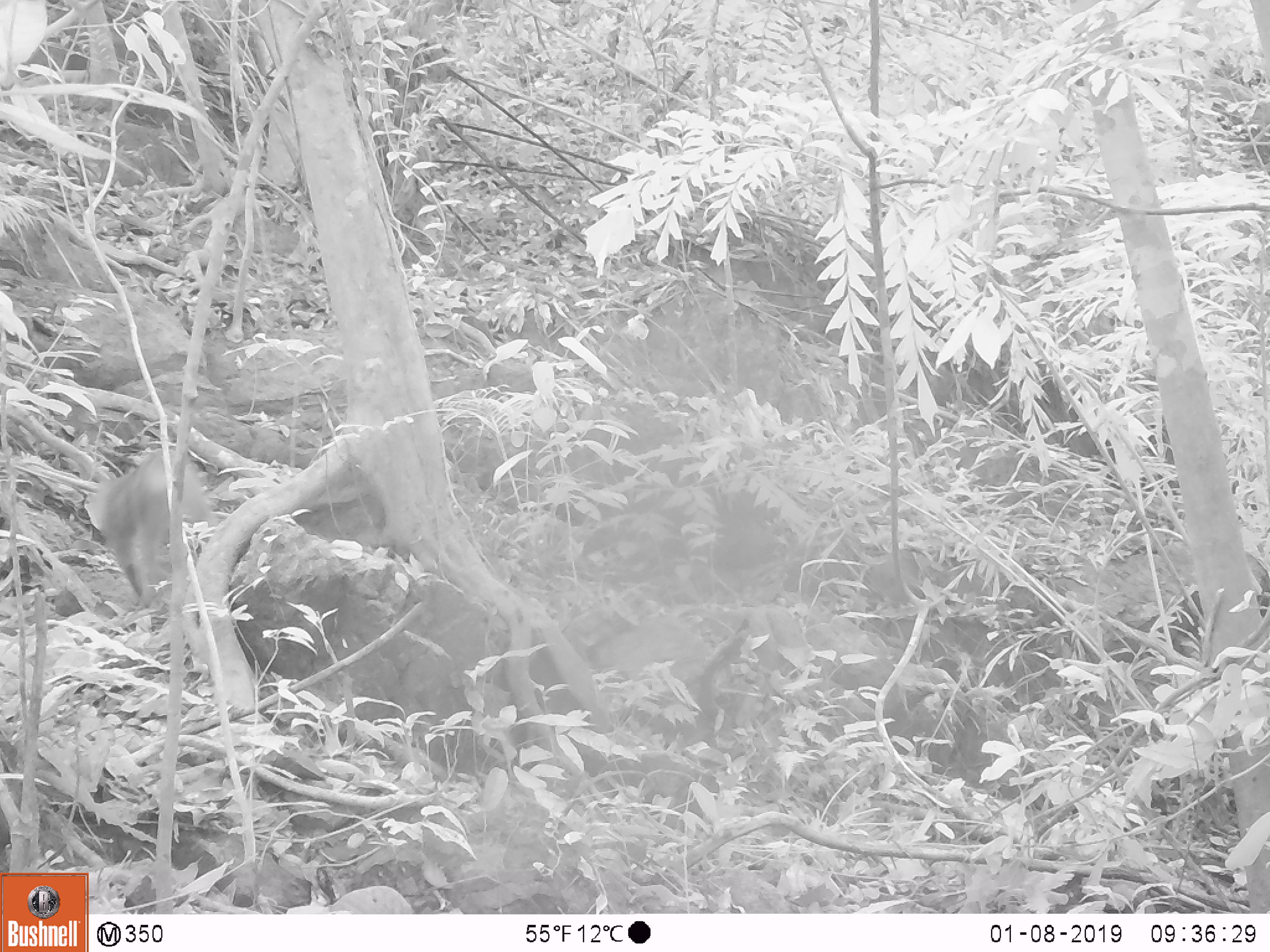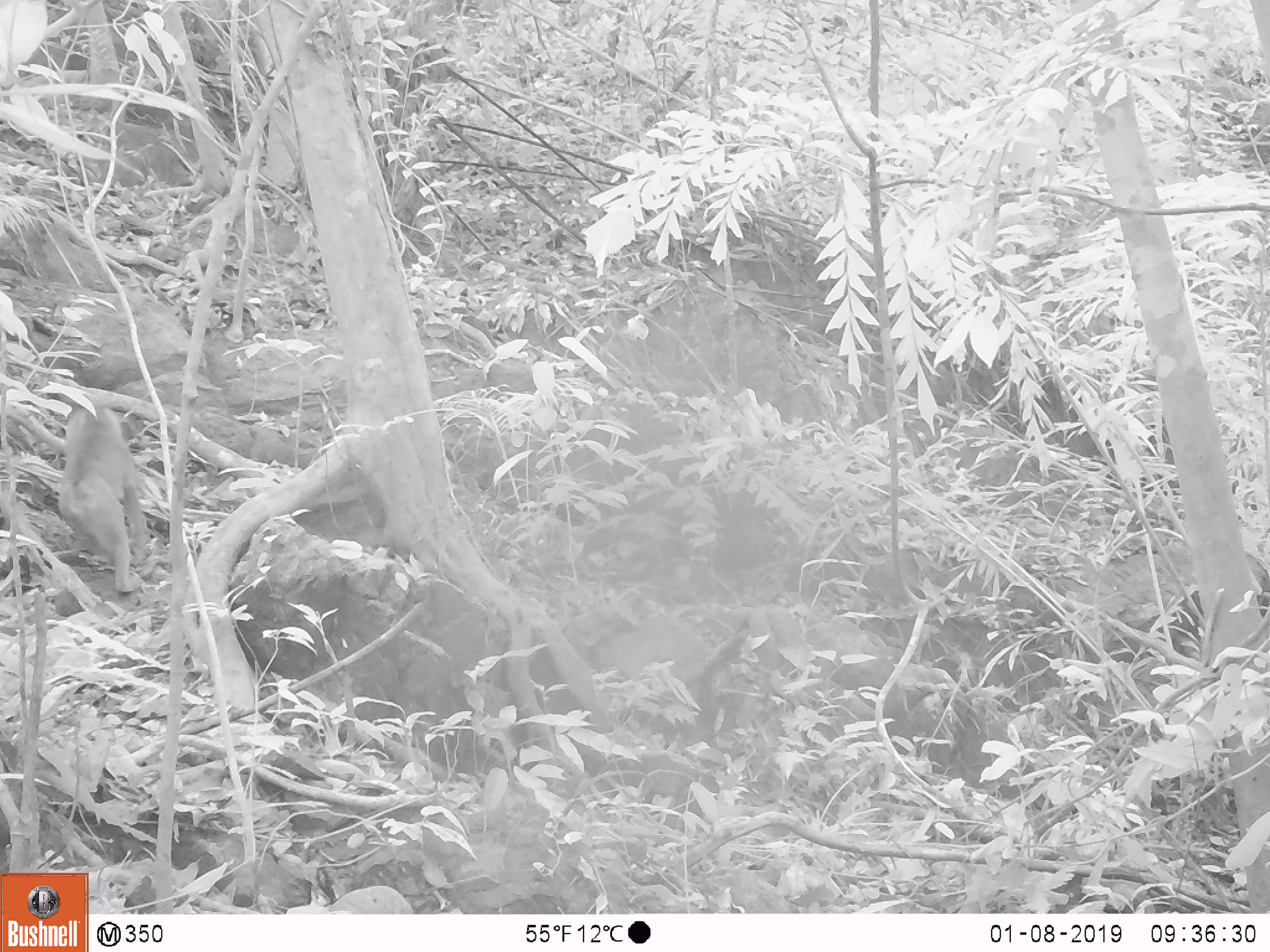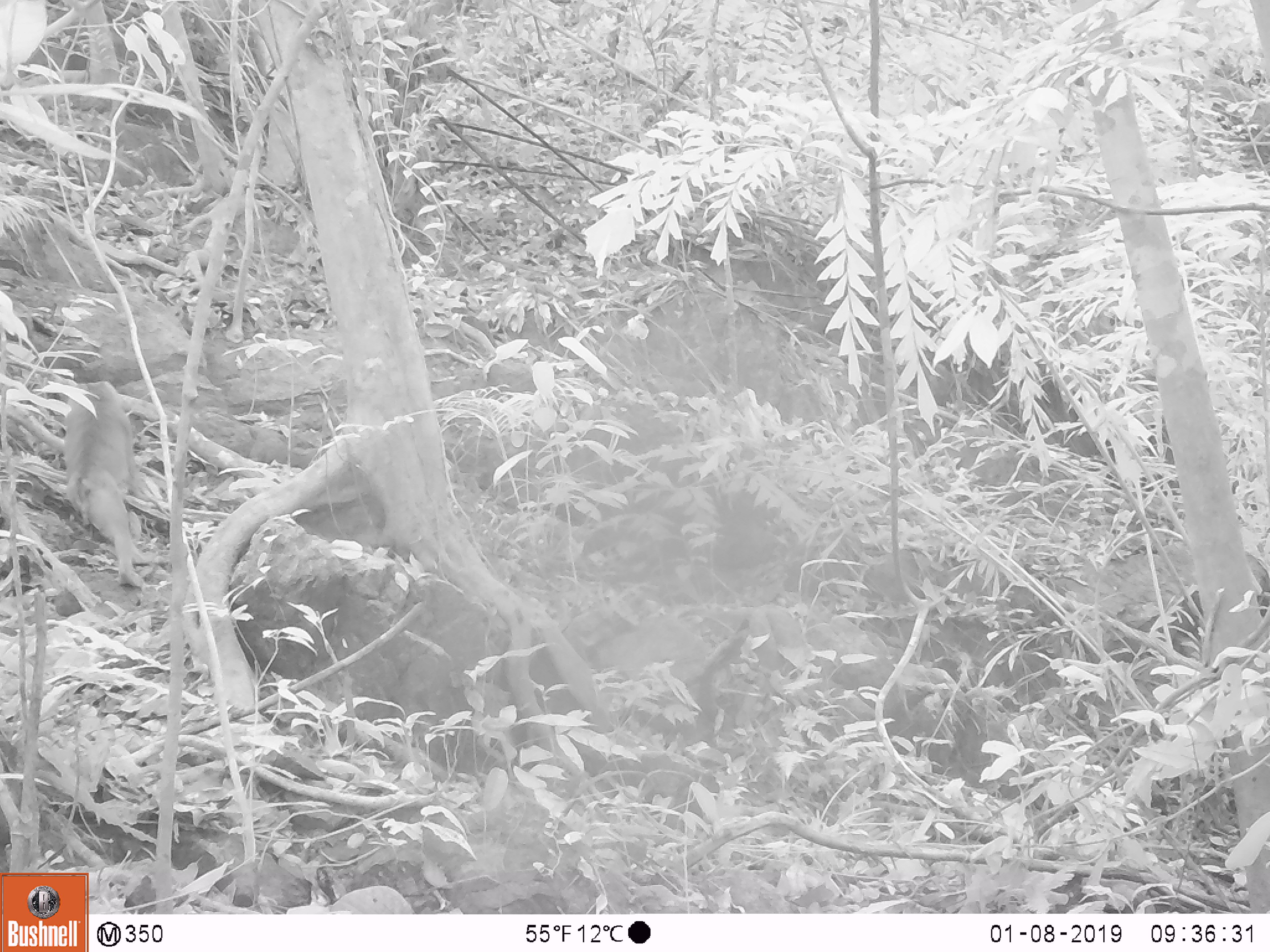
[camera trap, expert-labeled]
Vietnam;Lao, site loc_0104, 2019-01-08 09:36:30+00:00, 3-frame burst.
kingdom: Animalia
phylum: Chordata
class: Mammalia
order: Primates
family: Cercopithecidae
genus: Macaca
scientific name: Macaca nemestrina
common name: pig-tailed macaque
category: pig tailed macaque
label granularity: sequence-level